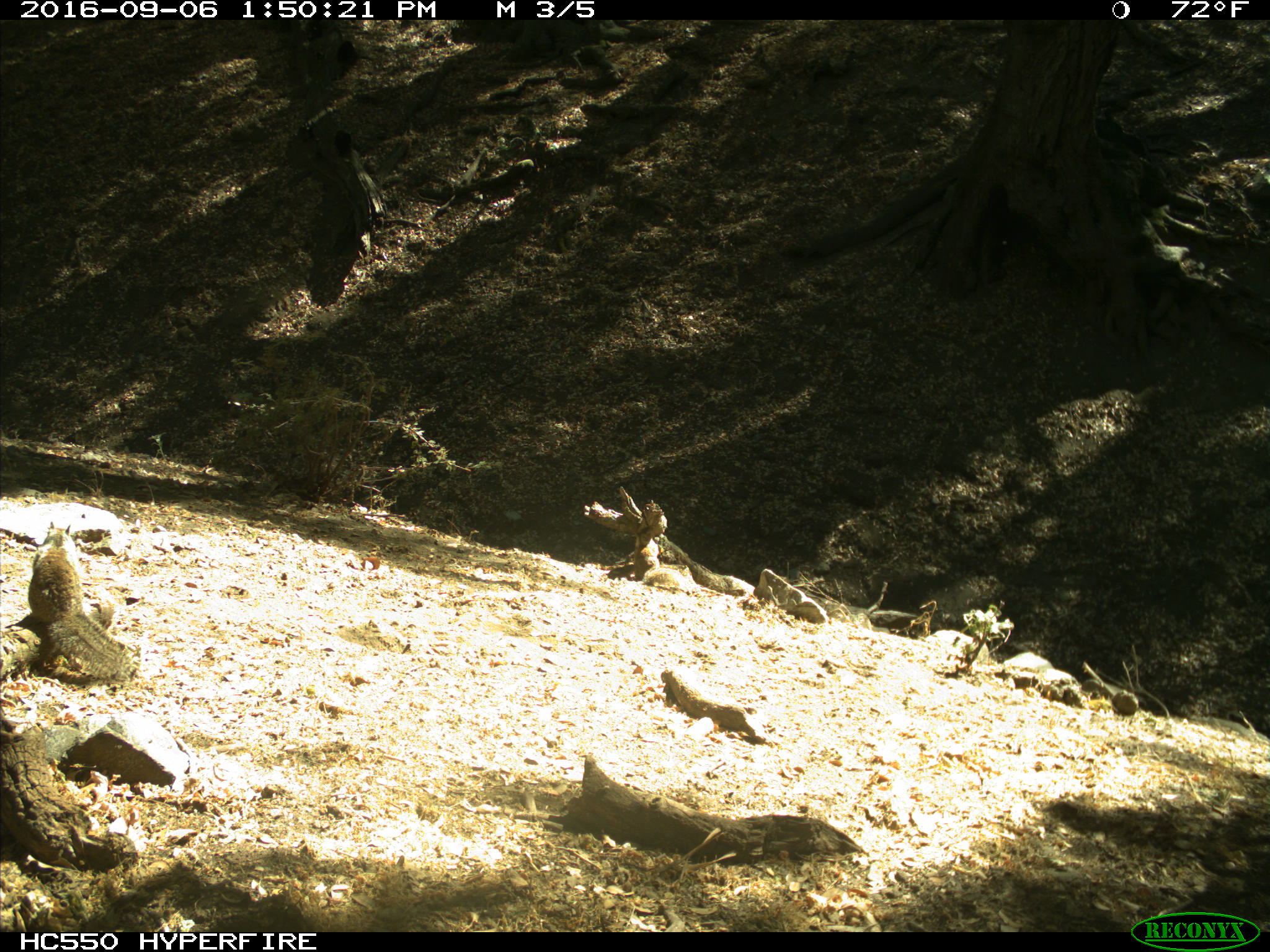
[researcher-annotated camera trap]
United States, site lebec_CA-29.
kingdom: Animalia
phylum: Chordata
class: Mammalia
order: Rodentia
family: Sciuridae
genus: Otospermophilus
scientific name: Otospermophilus beecheyi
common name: california ground squirrel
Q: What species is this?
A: Otospermophilus beecheyi (california ground squirrel).